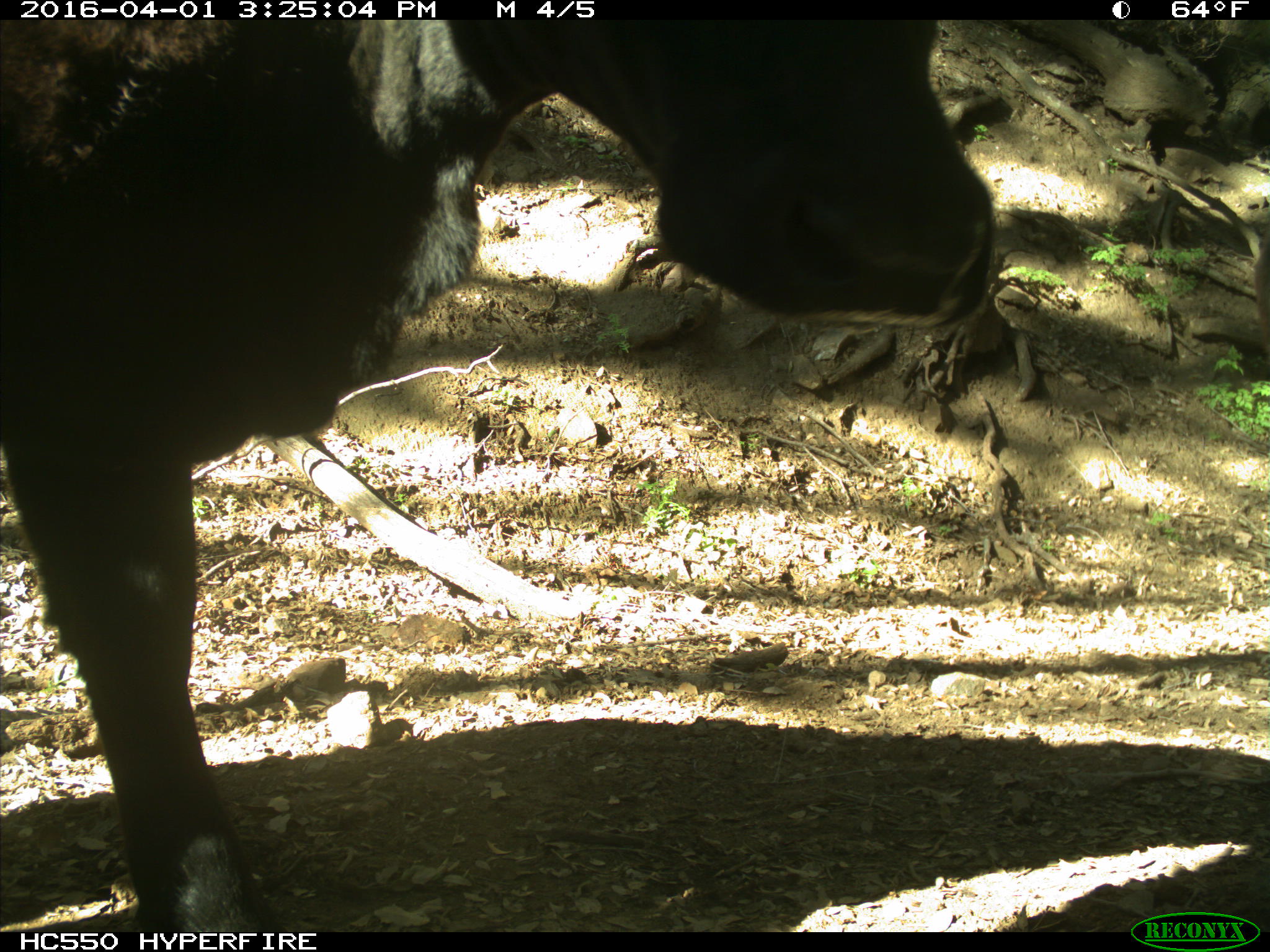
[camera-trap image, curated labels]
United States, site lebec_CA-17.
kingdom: Animalia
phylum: Chordata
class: Mammalia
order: Artiodactyla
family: Bovidae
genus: Bos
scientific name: Bos taurus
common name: domestic cow